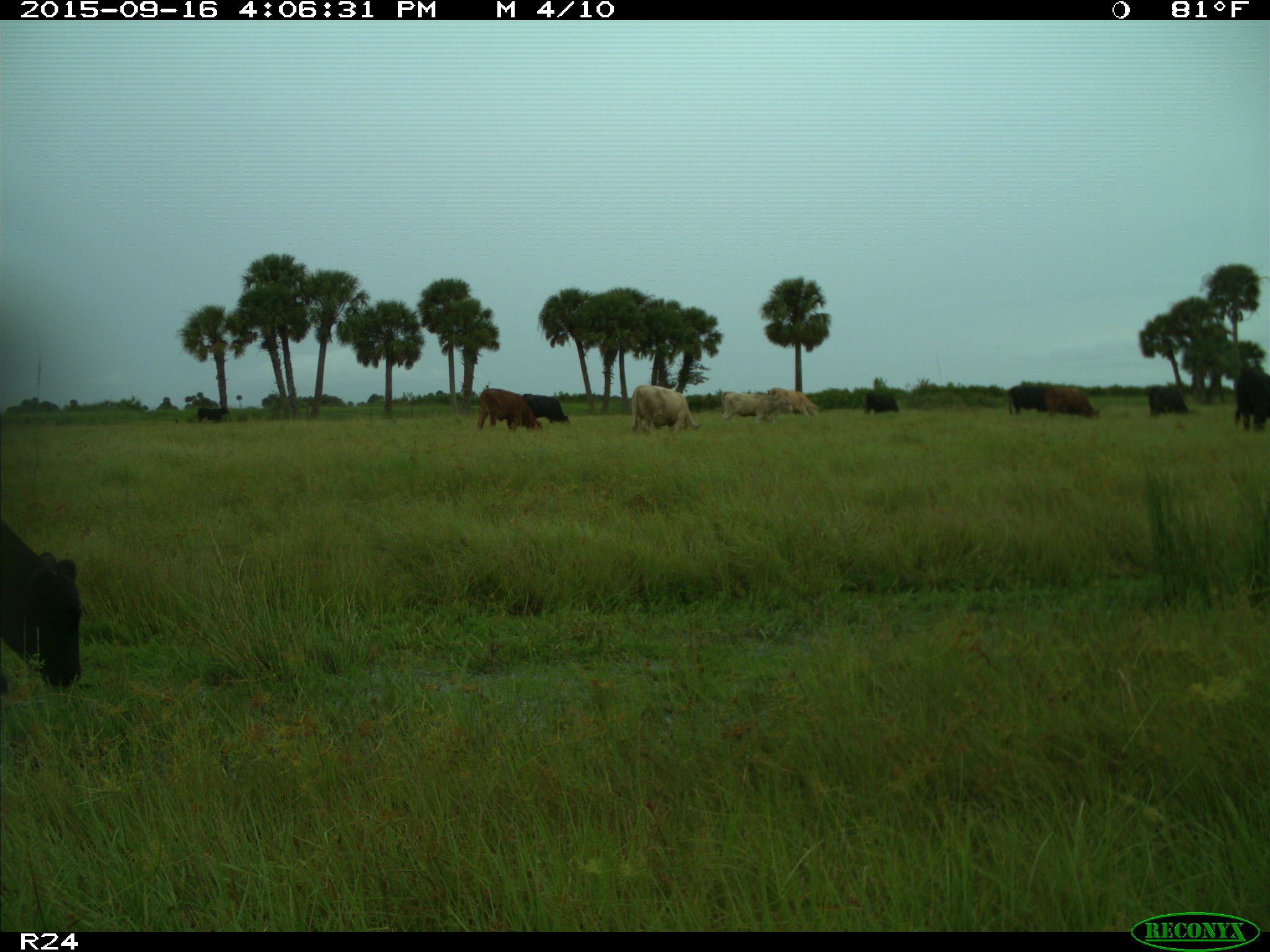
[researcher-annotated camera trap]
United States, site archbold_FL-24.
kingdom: Animalia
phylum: Chordata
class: Mammalia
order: Artiodactyla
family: Bovidae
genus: Bos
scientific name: Bos taurus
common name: domestic cow